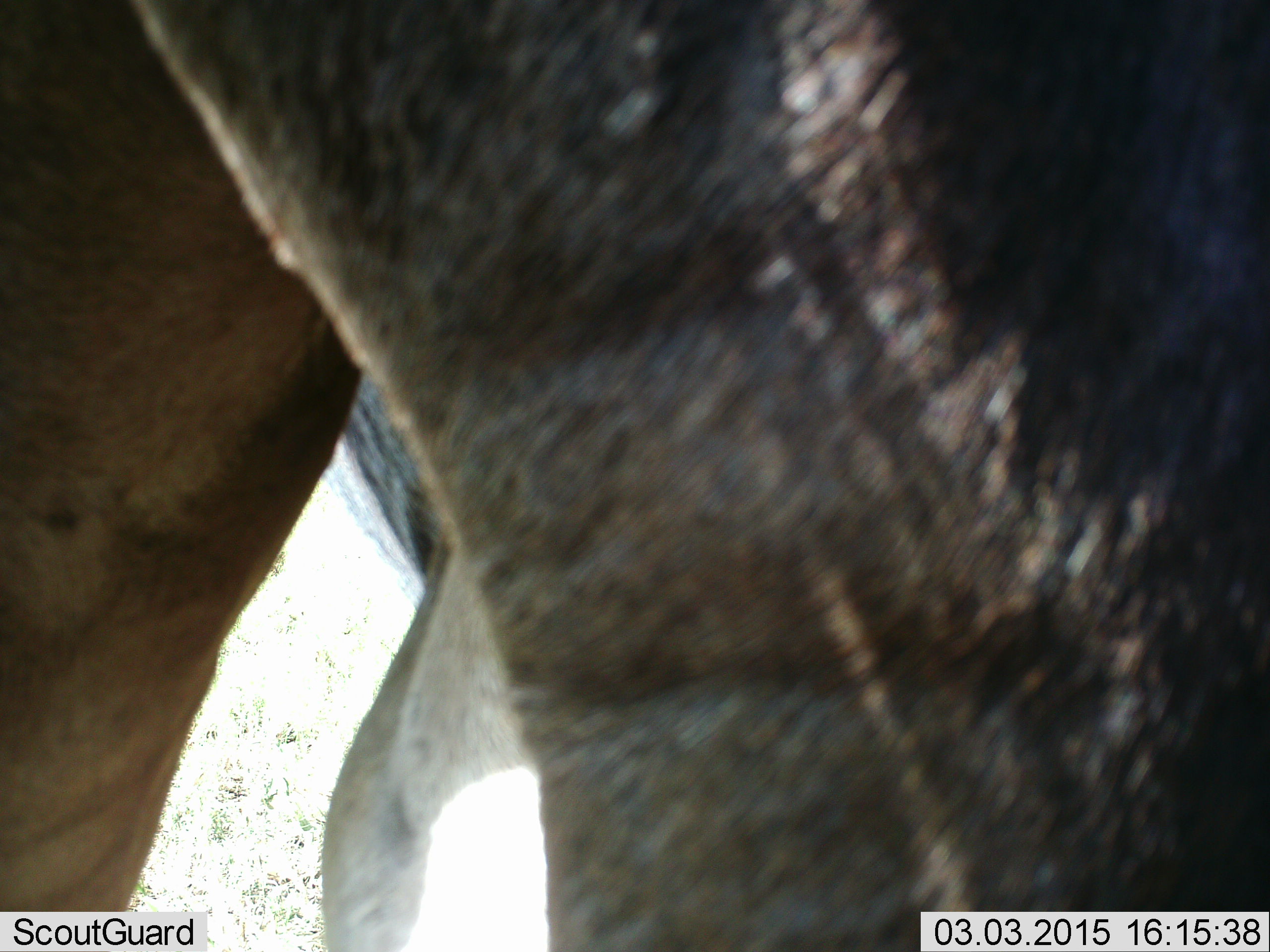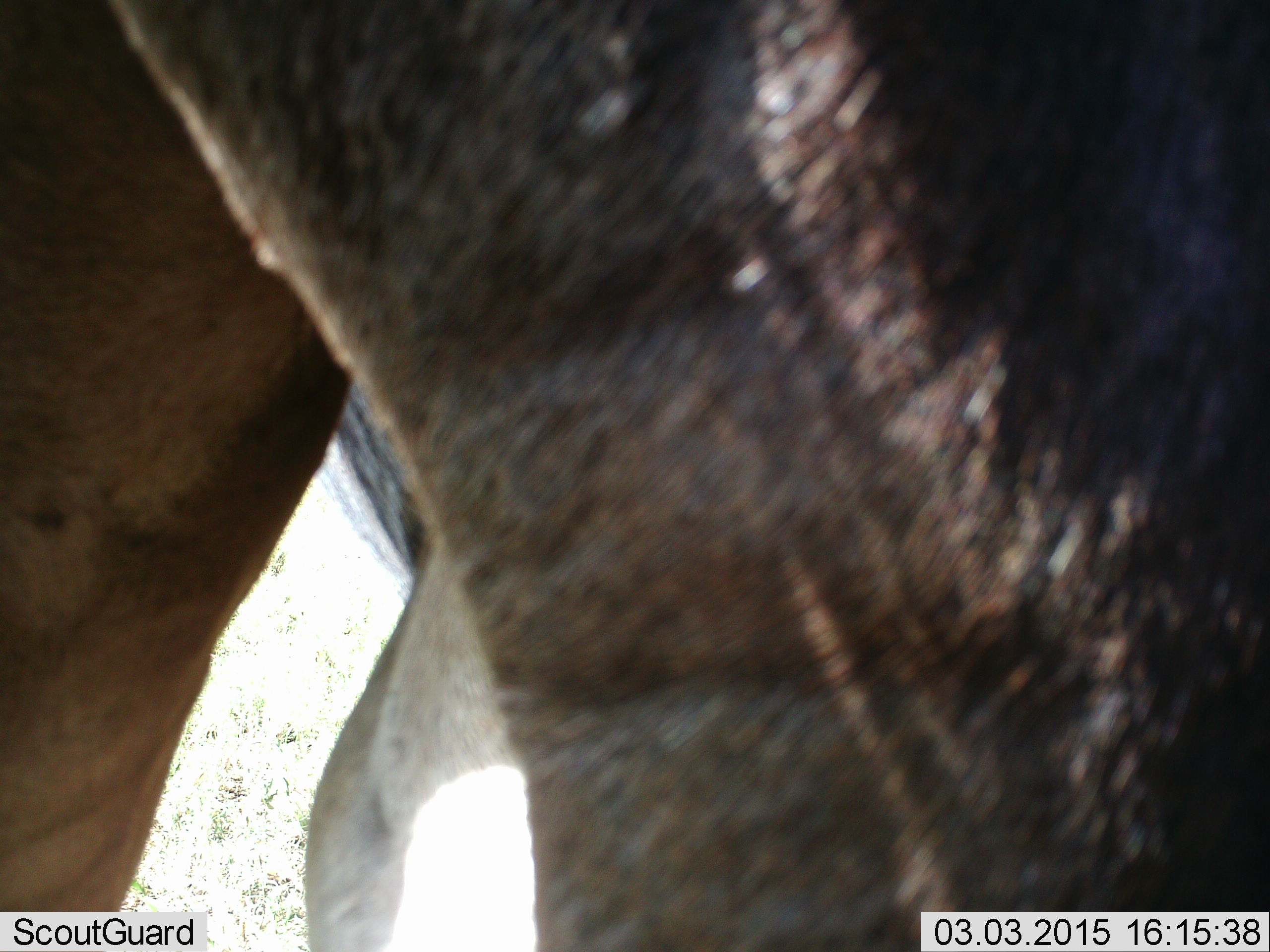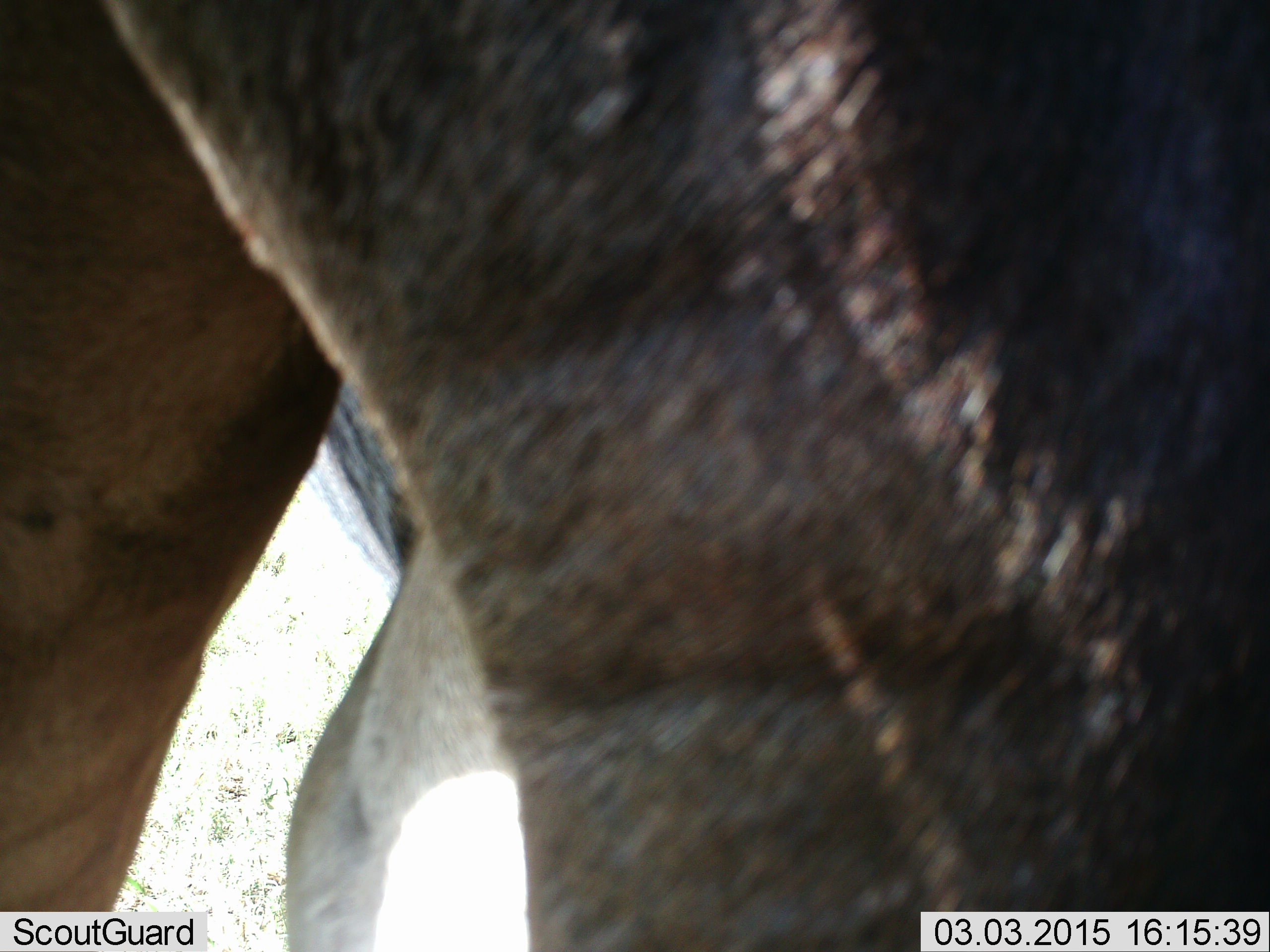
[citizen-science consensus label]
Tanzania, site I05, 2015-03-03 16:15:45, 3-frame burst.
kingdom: Animalia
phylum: Chordata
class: Mammalia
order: Artiodactyla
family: Bovidae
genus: Connochaetes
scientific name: Connochaetes taurinus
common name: blue wildebeest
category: wildebeest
Wildebeest (blue wildebeest) (Connochaetes taurinus), count 1. Behavior (volunteer vote fractions): standing 100%, resting 0%, moving 0%, interacting 0%. Young present (vote fraction): 0%. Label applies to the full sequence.